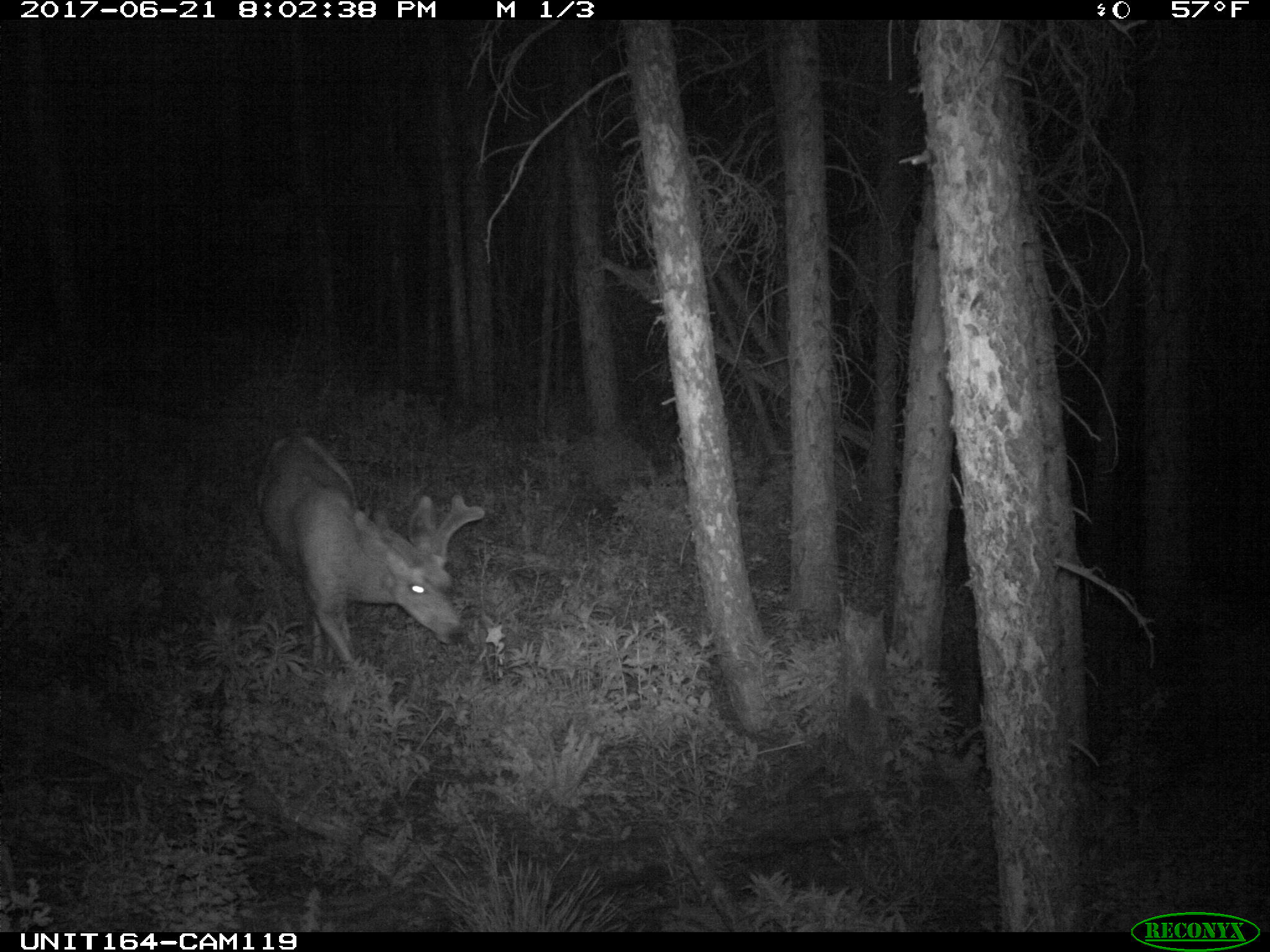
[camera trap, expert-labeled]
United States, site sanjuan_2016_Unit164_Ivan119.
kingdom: Animalia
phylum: Chordata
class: Mammalia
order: Artiodactyla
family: Cervidae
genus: Odocoileus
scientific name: Odocoileus hemionus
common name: mule deer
Odocoileus hemionus (mule deer).